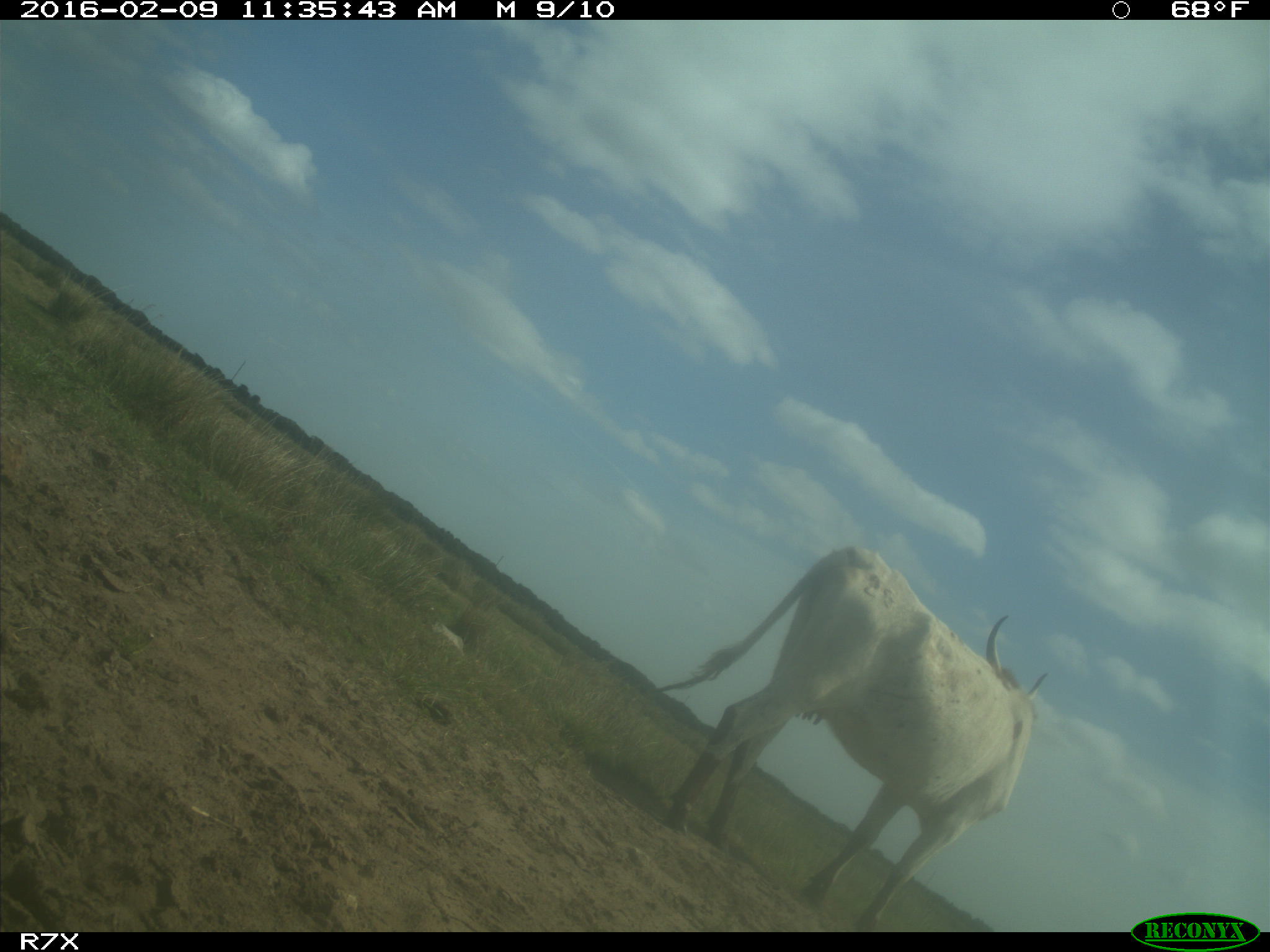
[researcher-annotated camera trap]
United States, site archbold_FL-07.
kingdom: Animalia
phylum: Chordata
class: Mammalia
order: Artiodactyla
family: Bovidae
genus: Bos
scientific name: Bos taurus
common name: domestic cow